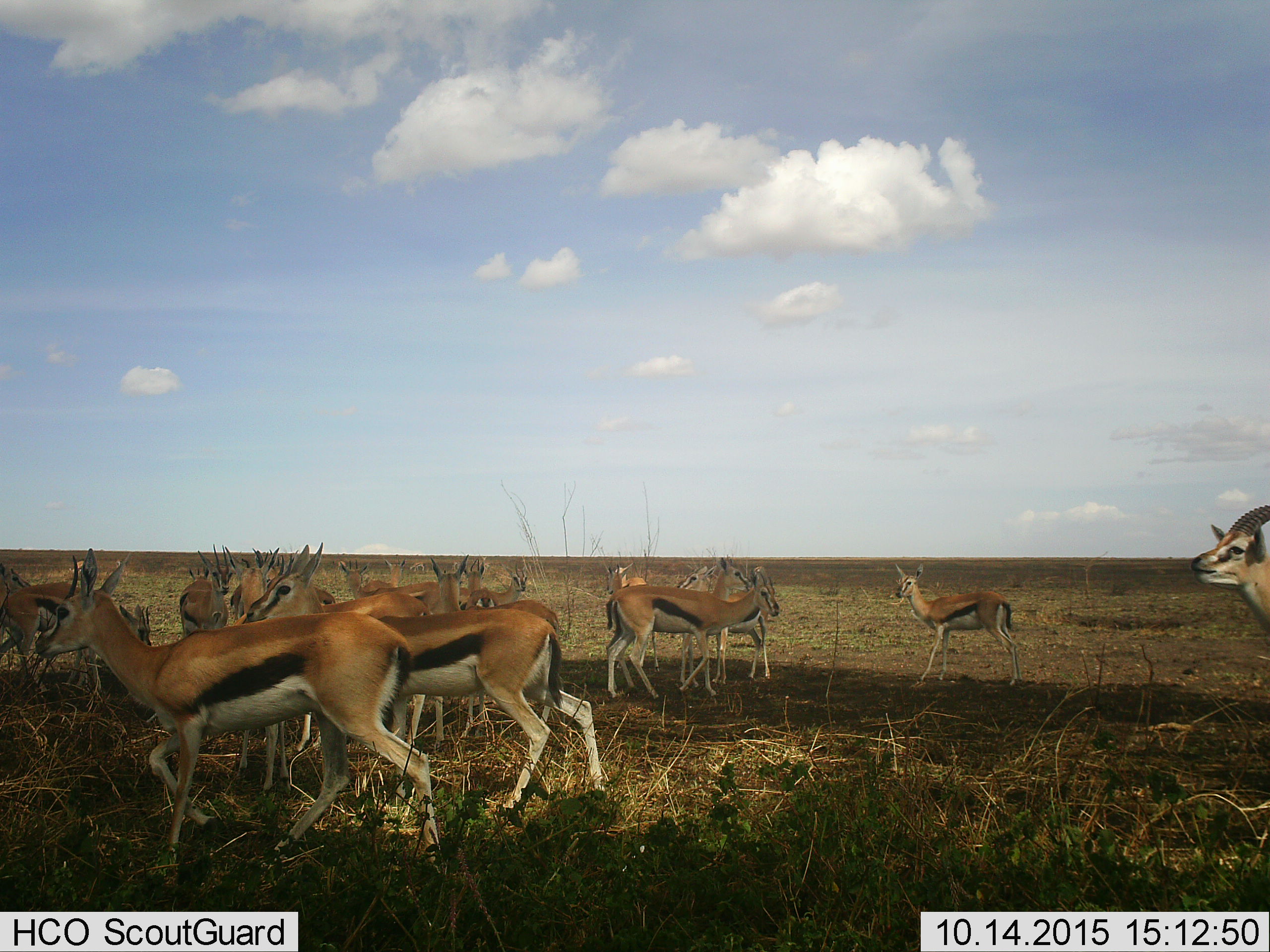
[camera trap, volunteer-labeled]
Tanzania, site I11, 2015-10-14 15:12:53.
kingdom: Animalia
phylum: Chordata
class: Mammalia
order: Artiodactyla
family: Bovidae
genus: Eudorcas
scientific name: Eudorcas thomsonii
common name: thomson's gazelle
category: gazellethomsons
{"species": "gazellethomsons (thomson's gazelle) (Eudorcas thomsonii)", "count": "11-50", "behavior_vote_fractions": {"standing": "78%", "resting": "22%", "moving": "33%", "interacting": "11%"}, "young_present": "22%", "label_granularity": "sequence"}